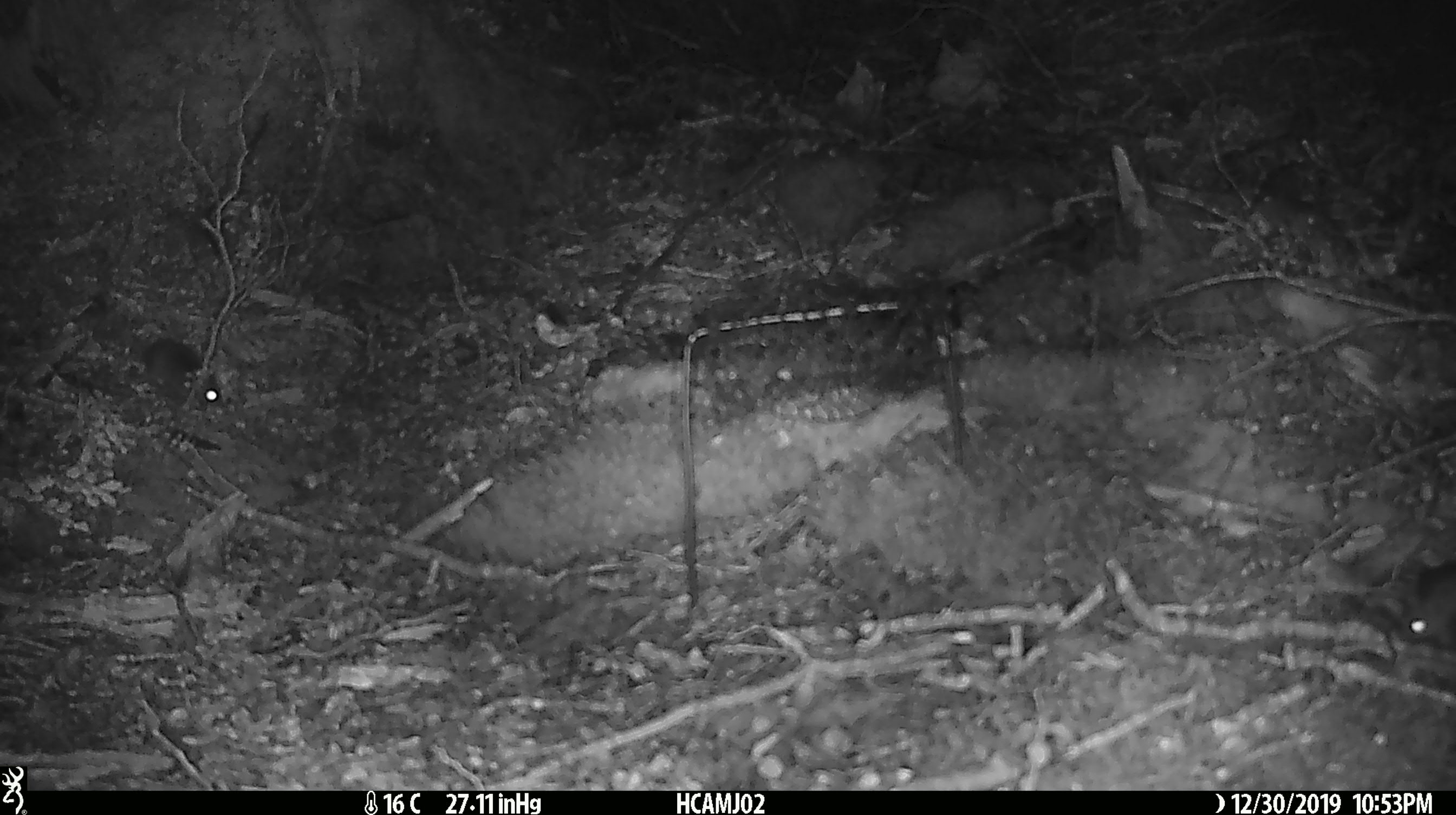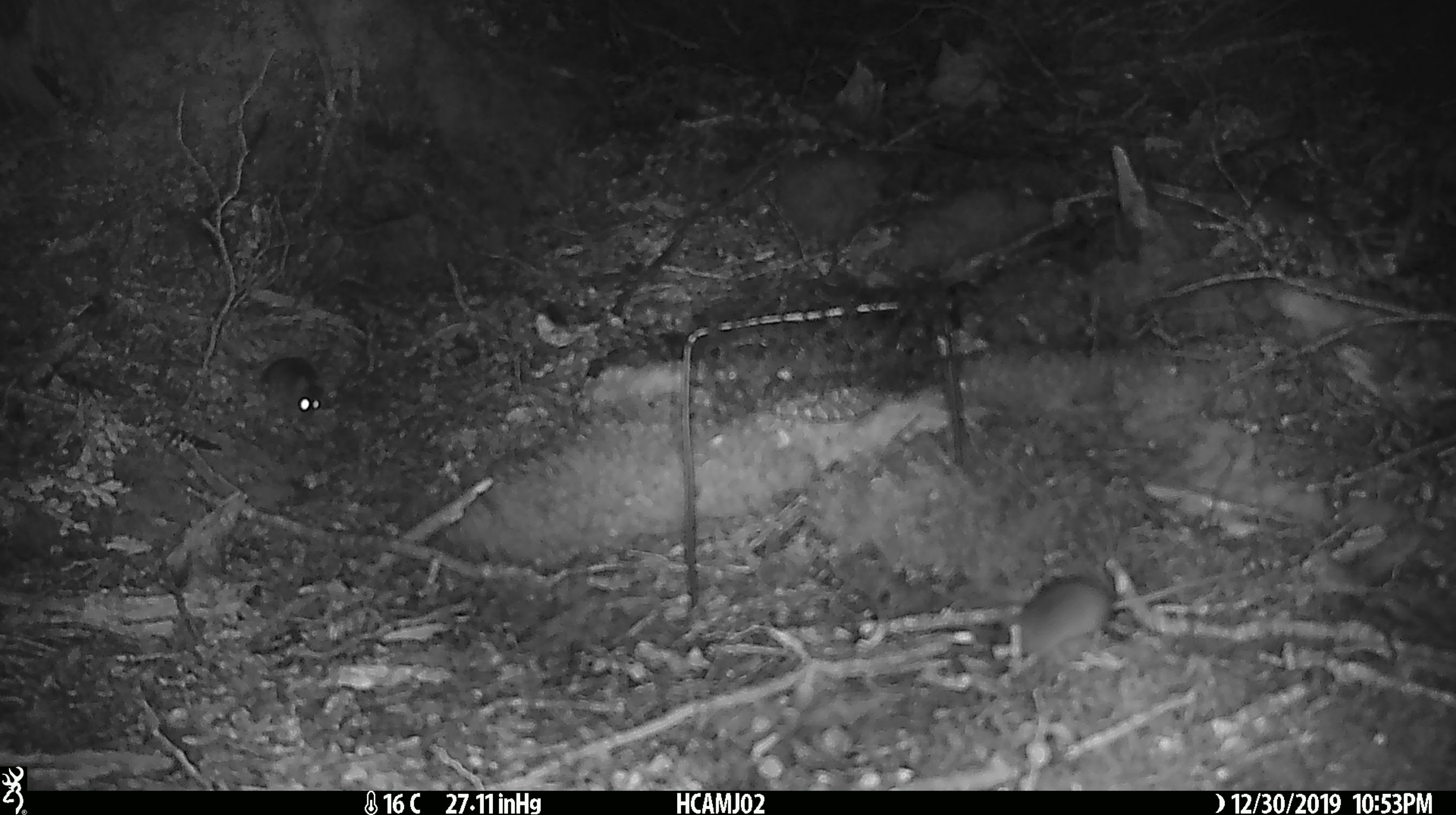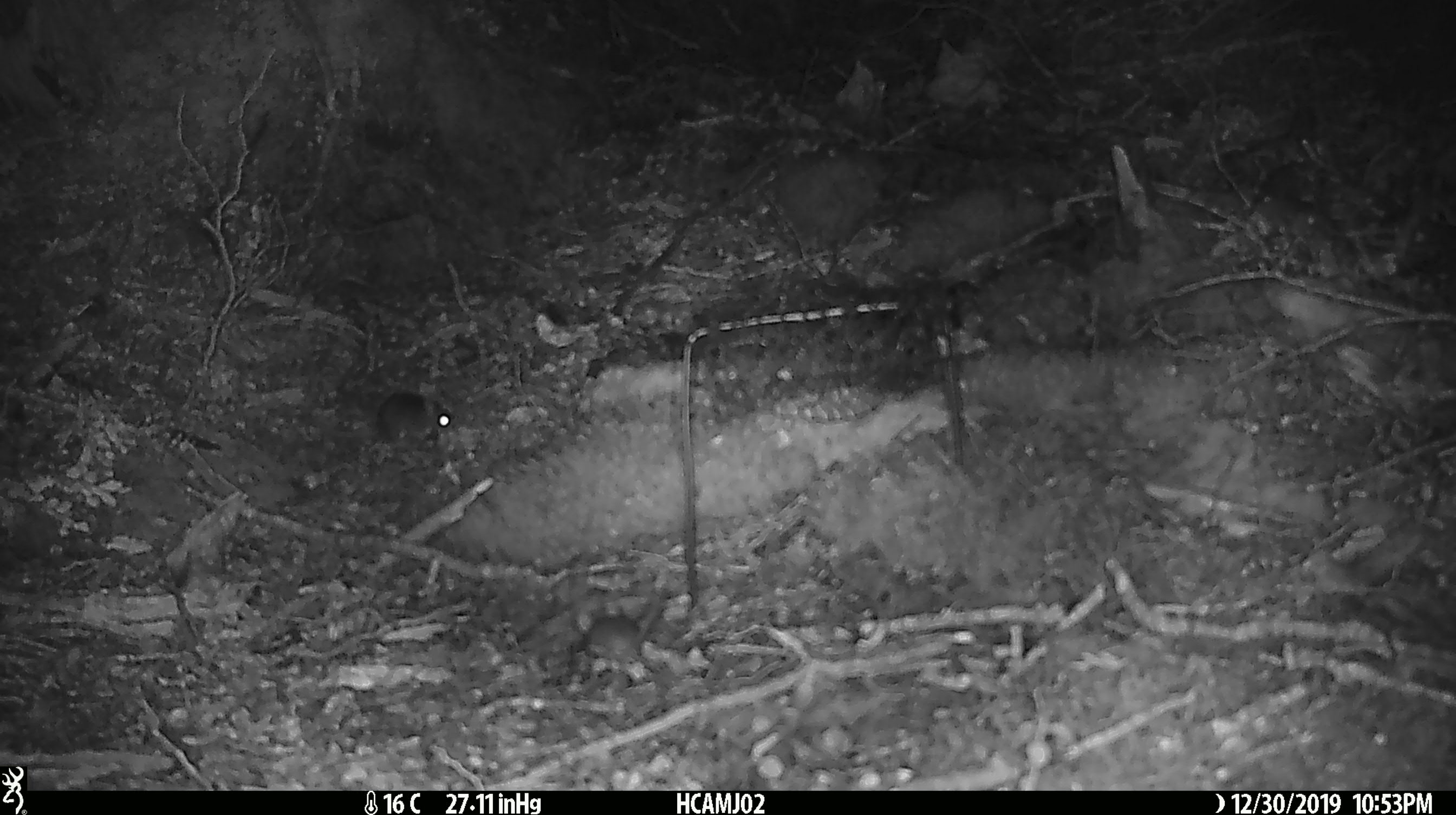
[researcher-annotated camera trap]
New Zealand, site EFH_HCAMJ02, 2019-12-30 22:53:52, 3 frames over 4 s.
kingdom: Animalia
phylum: Chordata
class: Mammalia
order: Rodentia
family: Muridae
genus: Mus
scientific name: Mus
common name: mouse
Mouse (Mus).